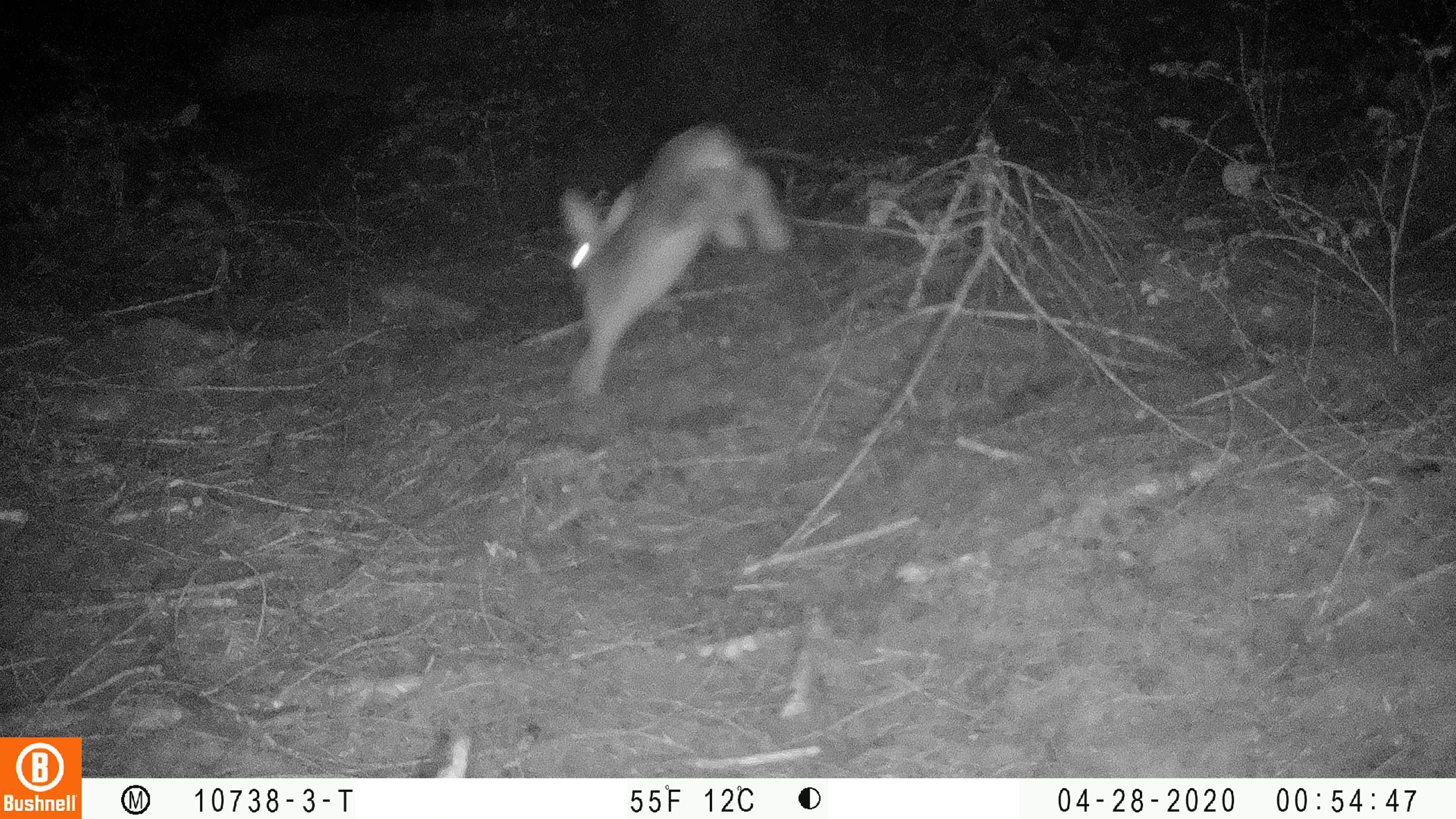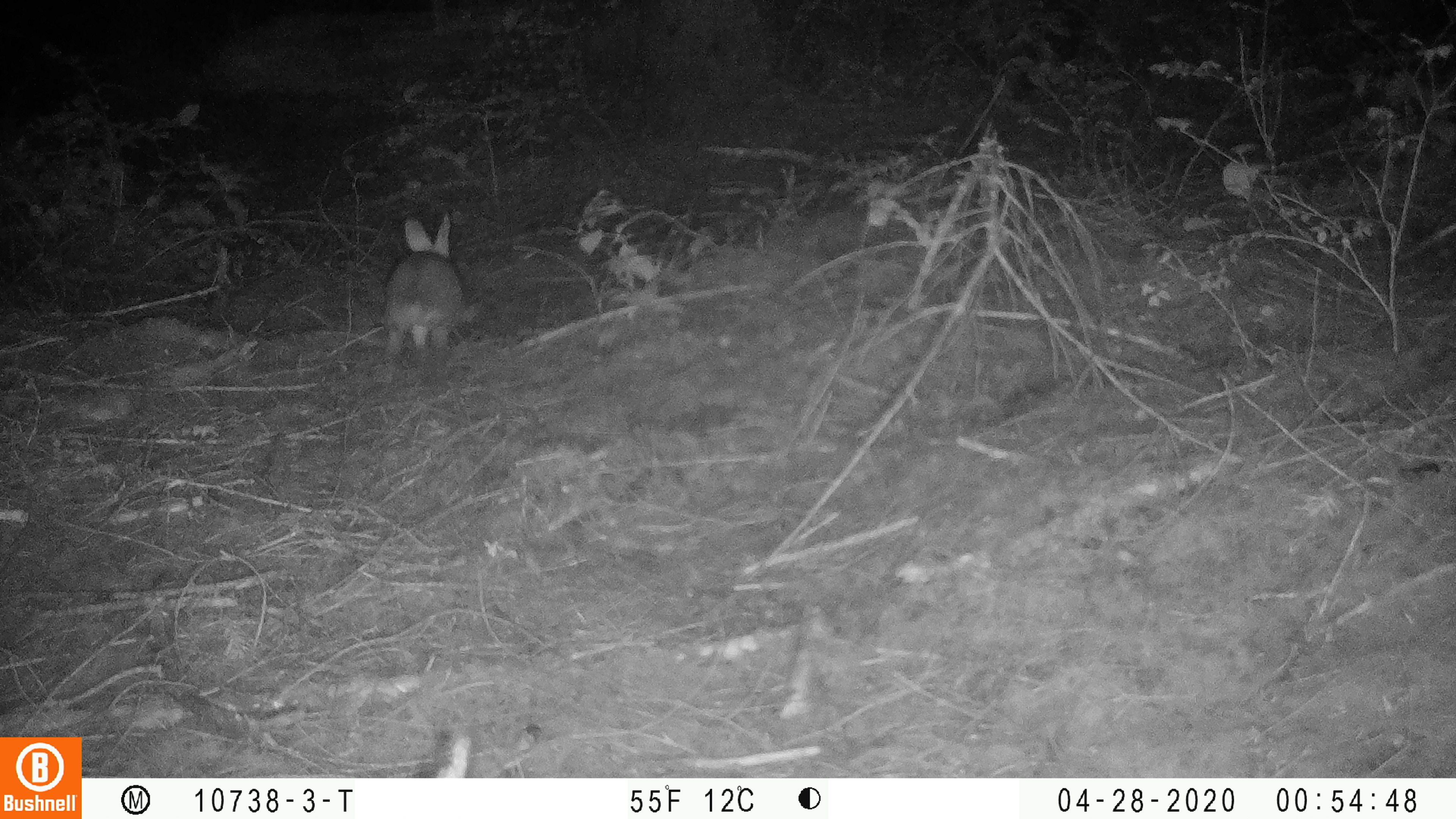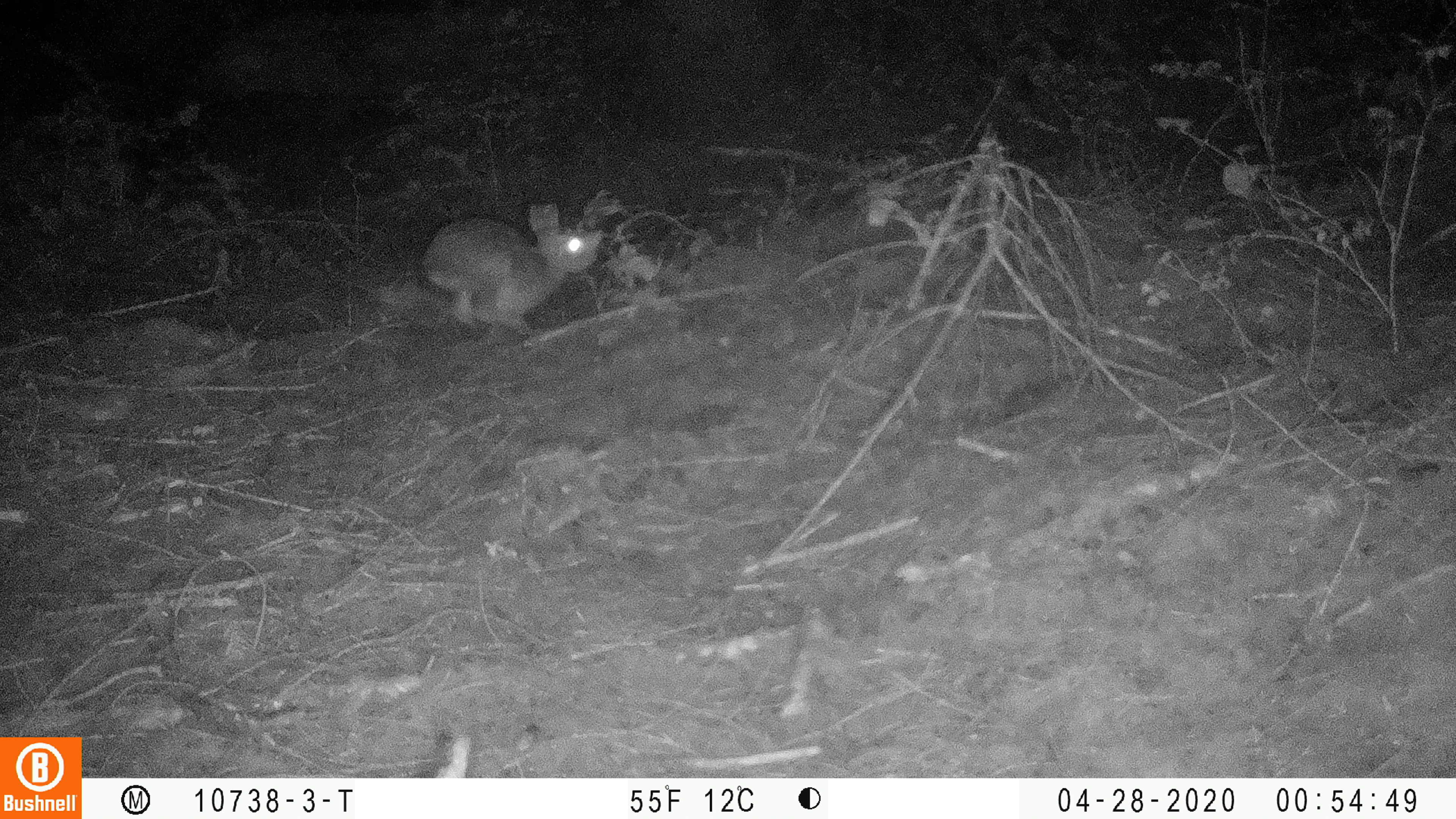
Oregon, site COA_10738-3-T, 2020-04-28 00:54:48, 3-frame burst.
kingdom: Animalia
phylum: Chordata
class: Mammalia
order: Lagomorpha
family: Leporidae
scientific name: Leporidae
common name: hares and rabbits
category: leporidae family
Leporidae family (hares and rabbits) (Leporidae).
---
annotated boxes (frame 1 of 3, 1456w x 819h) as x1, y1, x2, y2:
leporidae family: 553, 113, 794, 400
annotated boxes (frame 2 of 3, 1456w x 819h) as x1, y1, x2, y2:
leporidae family: 372, 212, 469, 364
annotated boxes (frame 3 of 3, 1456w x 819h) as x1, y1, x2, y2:
leporidae family: 422, 198, 600, 332